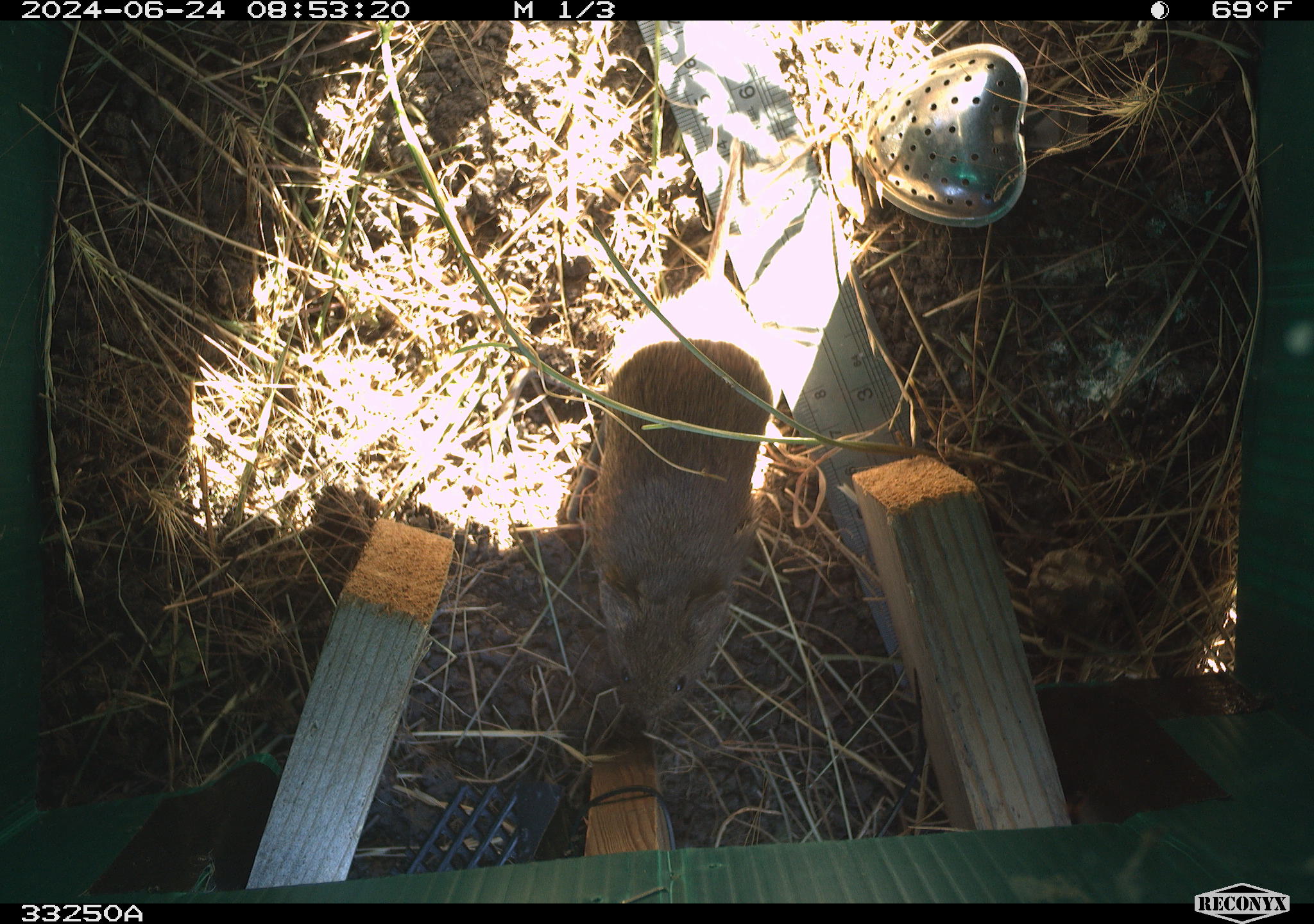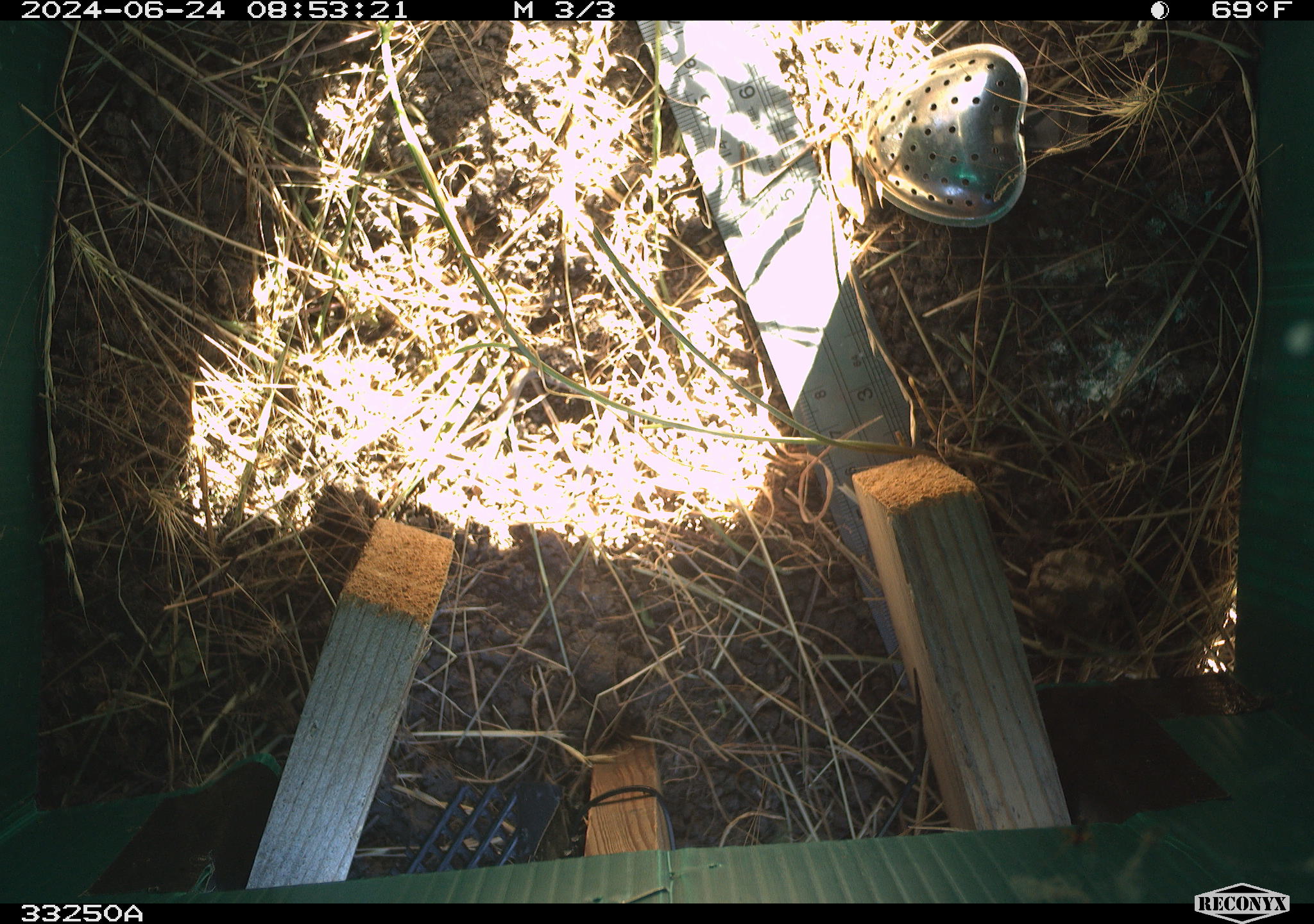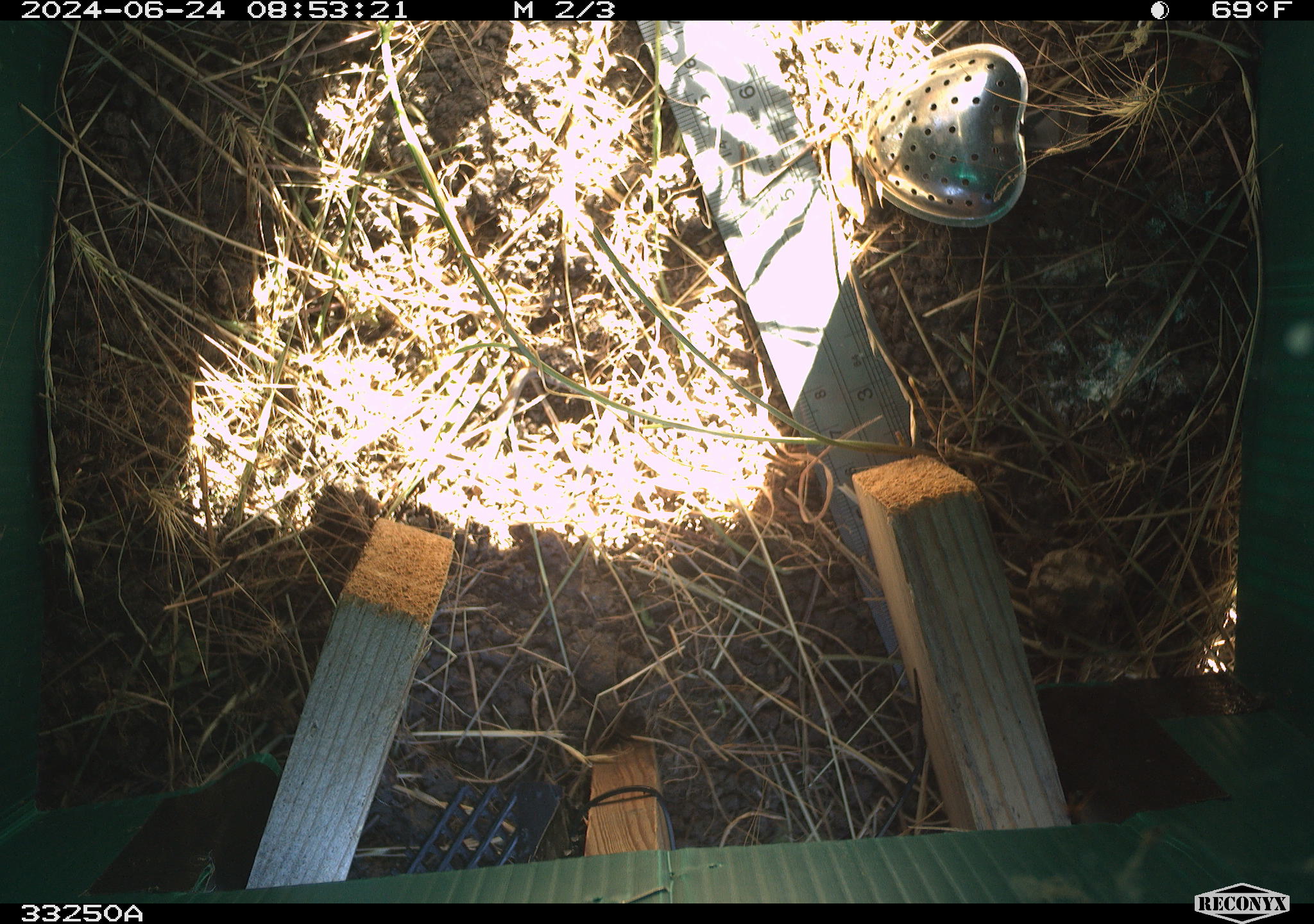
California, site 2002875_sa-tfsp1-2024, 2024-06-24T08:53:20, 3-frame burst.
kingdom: Animalia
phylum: Chordata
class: Mammalia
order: Rodentia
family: Cricetidae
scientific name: Arvicolinae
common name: voles, lemmings, and muskrats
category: arvicolinae subfamily